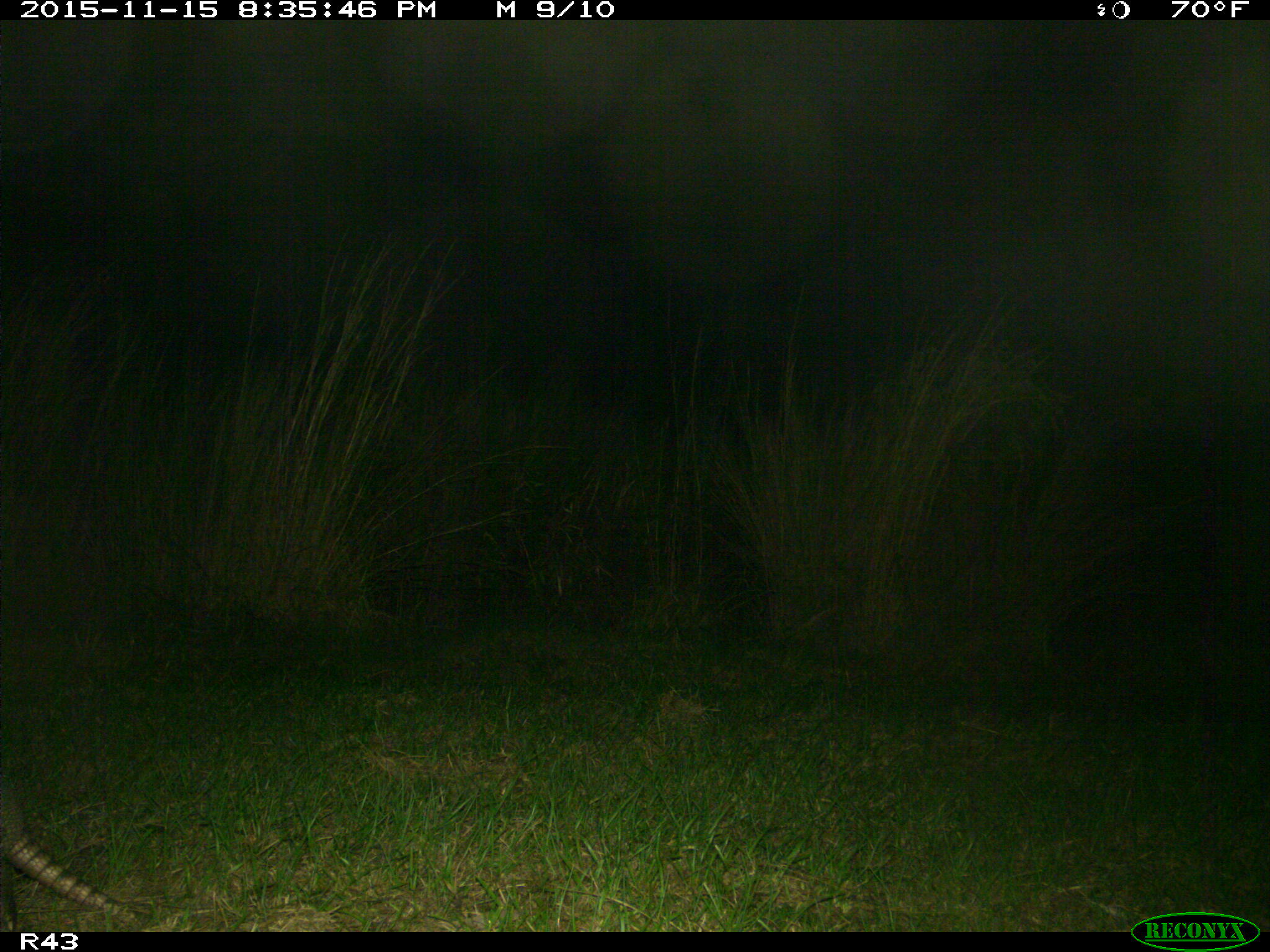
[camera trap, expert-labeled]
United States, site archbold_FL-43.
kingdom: Animalia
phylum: Chordata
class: Mammalia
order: Cingulata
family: Dasypodidae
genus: Dasypus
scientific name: Dasypus novemcinctus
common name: nine-banded armadillo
Dasypus novemcinctus (nine-banded armadillo).